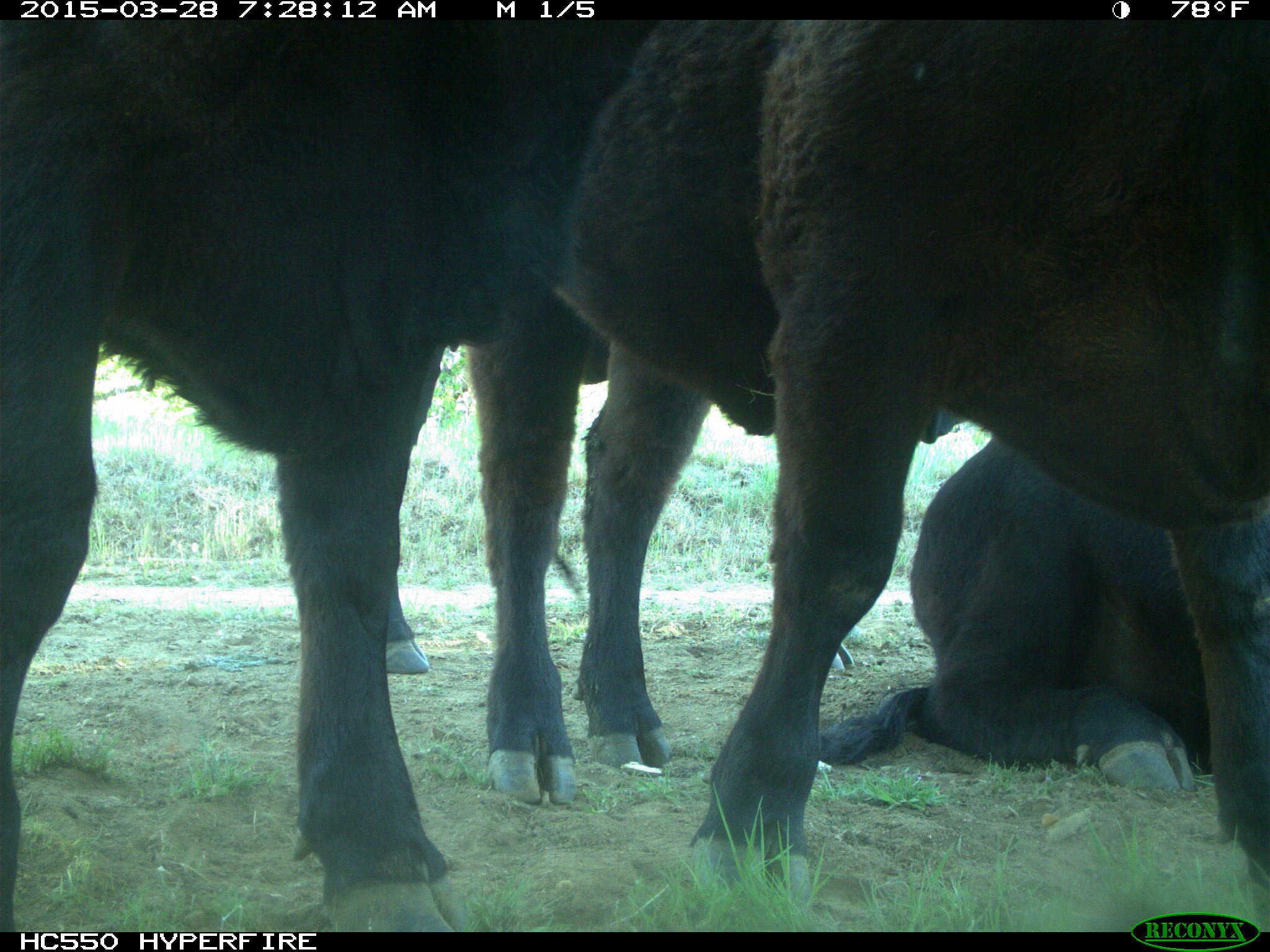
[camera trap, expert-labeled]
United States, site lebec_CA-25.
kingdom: Animalia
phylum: Chordata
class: Mammalia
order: Artiodactyla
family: Bovidae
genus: Bos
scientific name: Bos taurus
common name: domestic cow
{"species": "Bos taurus (domestic cow)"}